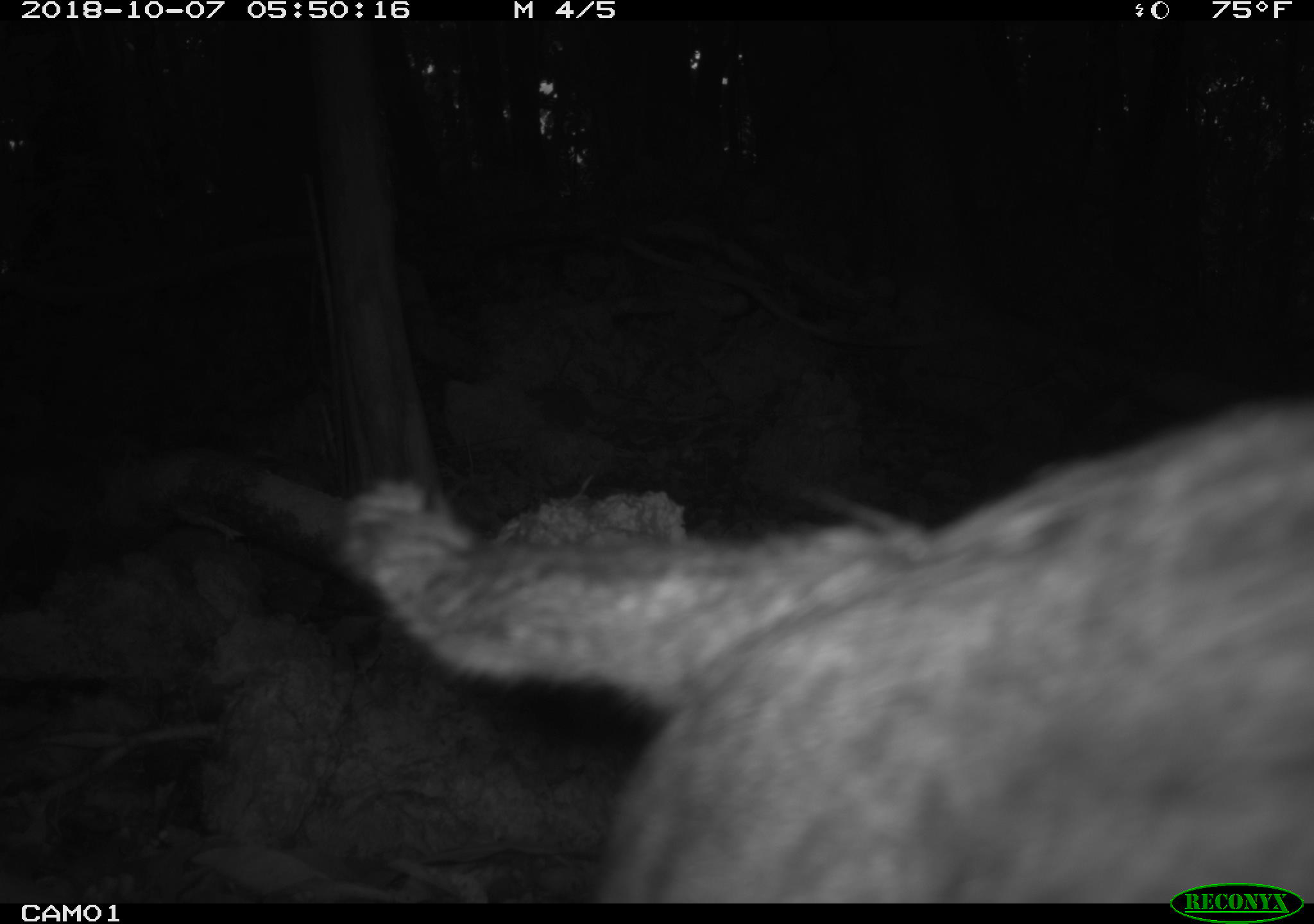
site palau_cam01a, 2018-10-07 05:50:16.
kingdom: Animalia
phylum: Chordata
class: Mammalia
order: Carnivora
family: Felidae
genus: Felis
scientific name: Felis catus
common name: cat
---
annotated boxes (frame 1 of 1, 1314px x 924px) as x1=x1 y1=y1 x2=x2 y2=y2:
cat: x1=328 y1=398 x2=1314 y2=882